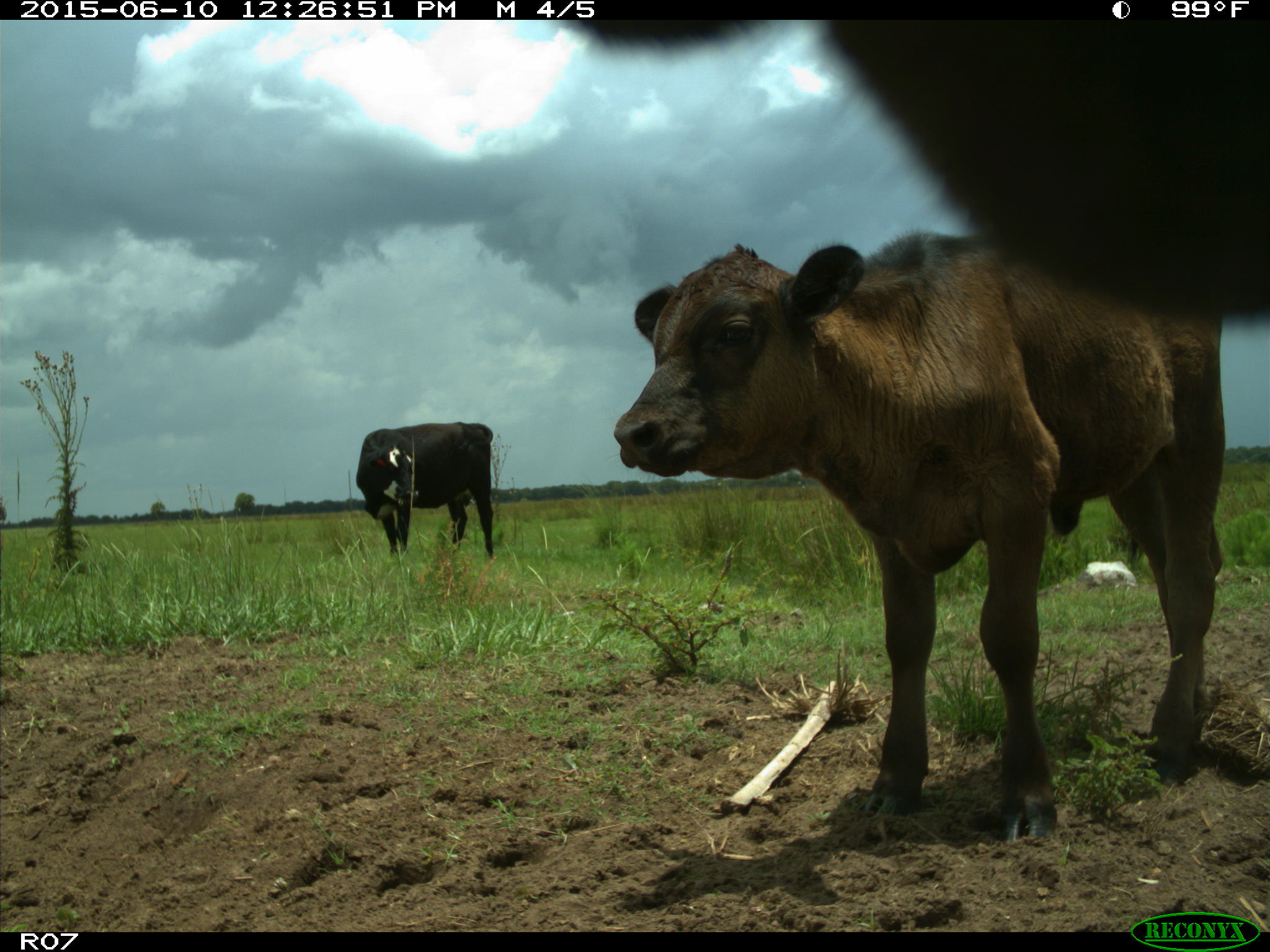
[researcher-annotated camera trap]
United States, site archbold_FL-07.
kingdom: Animalia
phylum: Chordata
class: Mammalia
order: Artiodactyla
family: Bovidae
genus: Bos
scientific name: Bos taurus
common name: domestic cow